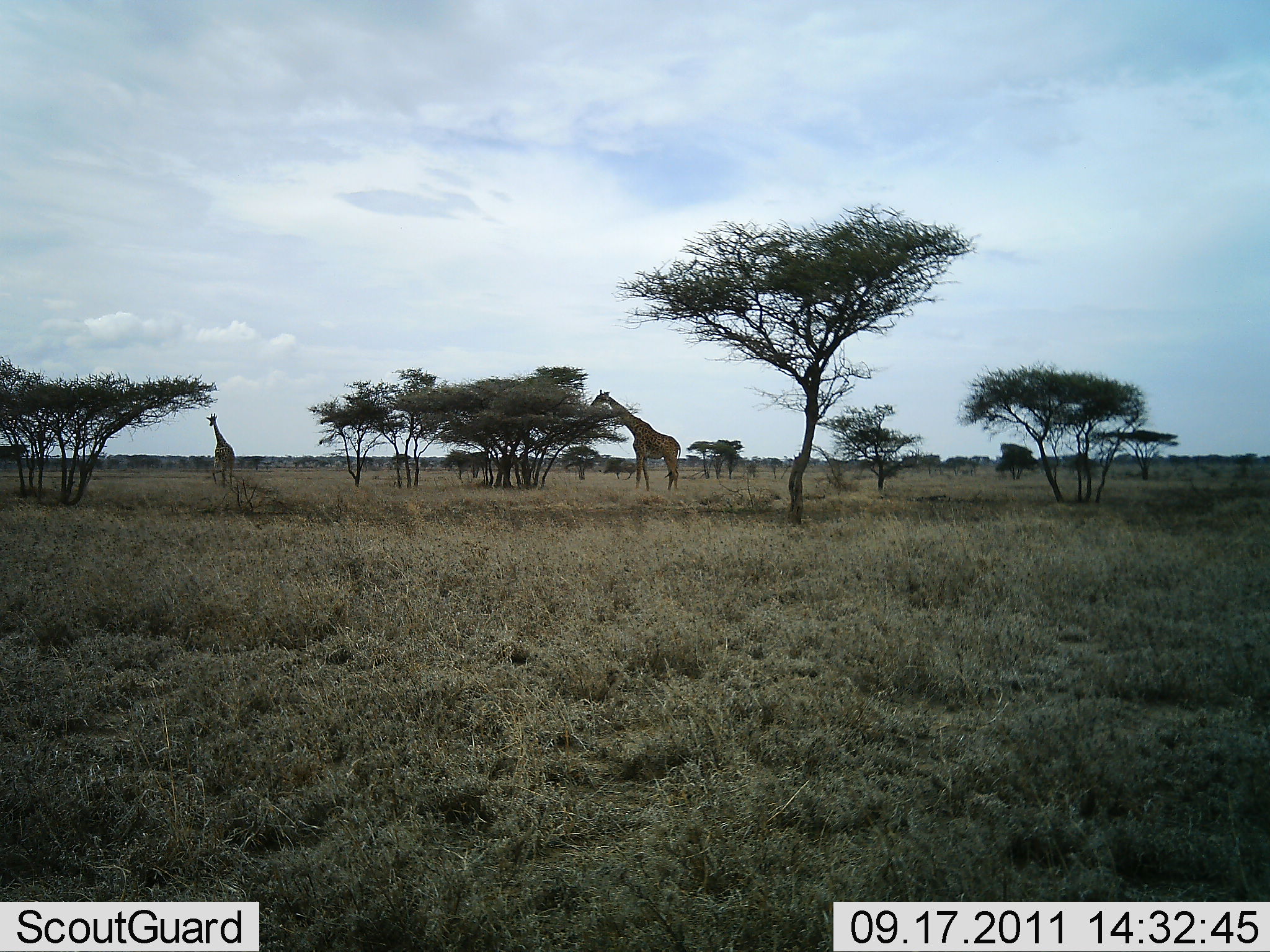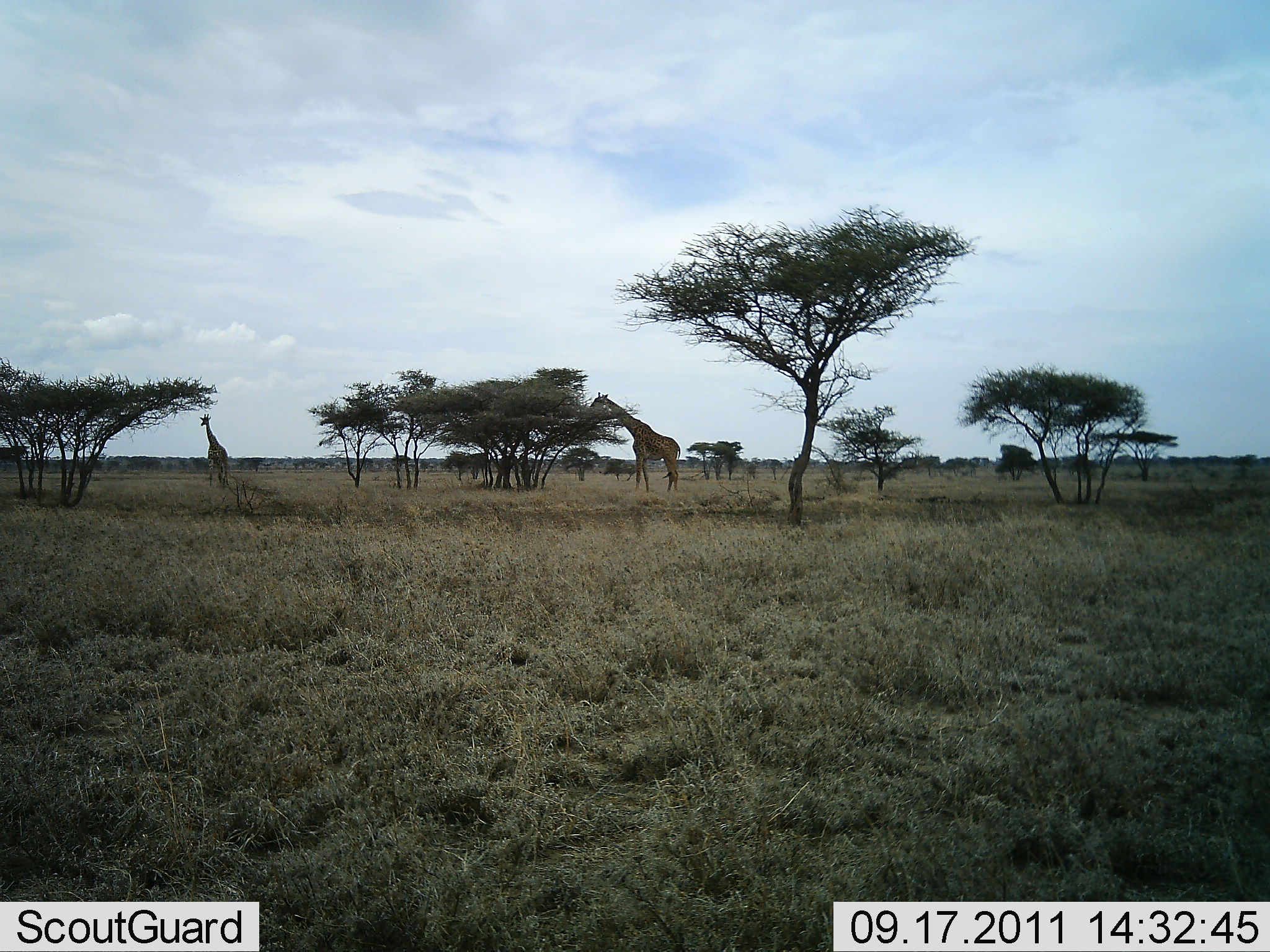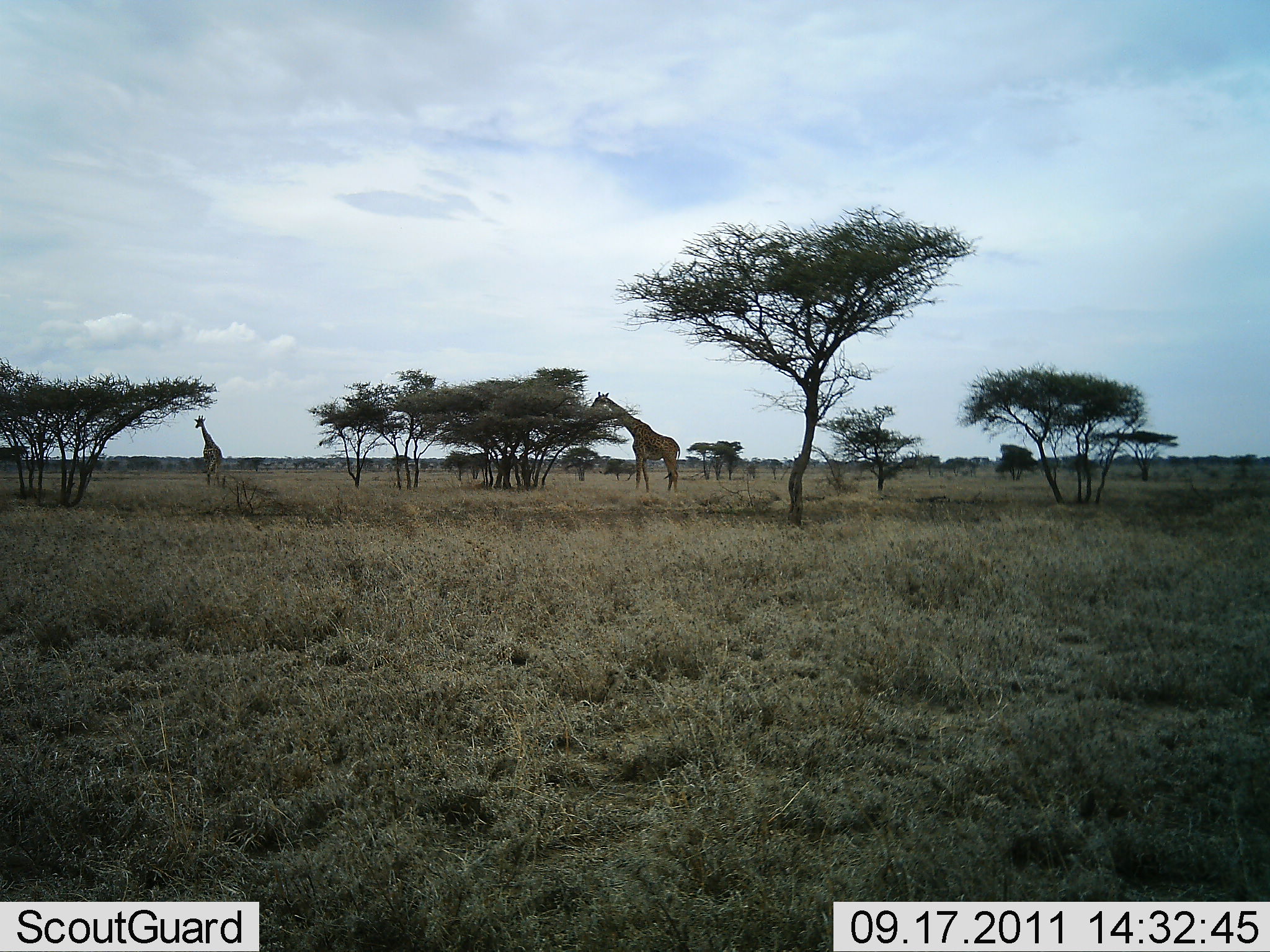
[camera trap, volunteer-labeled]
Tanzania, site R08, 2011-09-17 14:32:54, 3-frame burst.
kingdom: Animalia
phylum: Chordata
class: Mammalia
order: Artiodactyla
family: Giraffidae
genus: Giraffa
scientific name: Giraffa camelopardalis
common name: giraffe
Giraffe (Giraffa camelopardalis), count 2. Behavior (volunteer vote fractions): standing 50%, resting 0%, moving 56%, interacting 0%. Young present (vote fraction): 0%. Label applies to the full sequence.